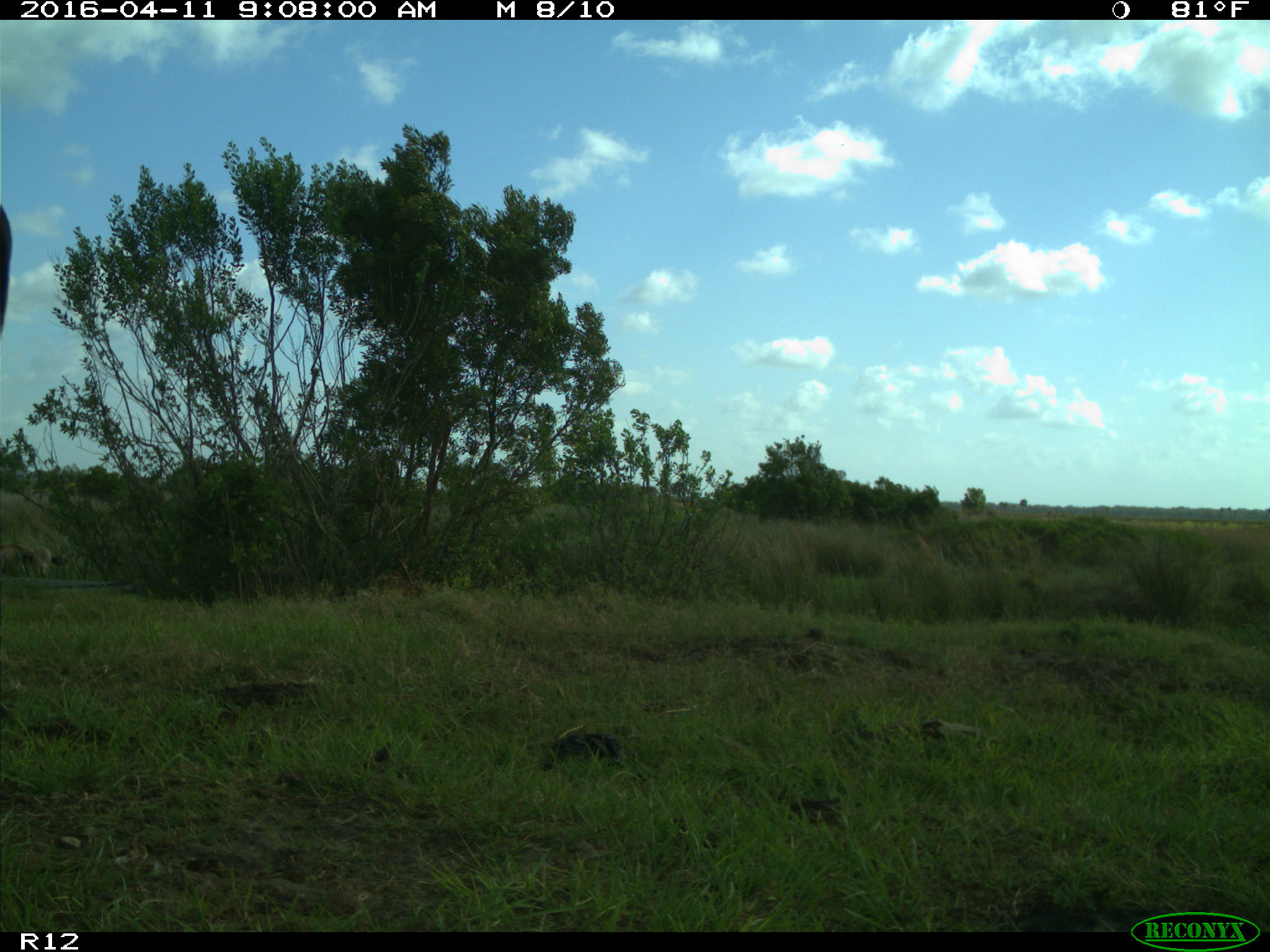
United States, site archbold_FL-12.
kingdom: Animalia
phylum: Chordata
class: Mammalia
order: Artiodactyla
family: Bovidae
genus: Bos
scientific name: Bos taurus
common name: domestic cow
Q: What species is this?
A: Bos taurus (domestic cow).